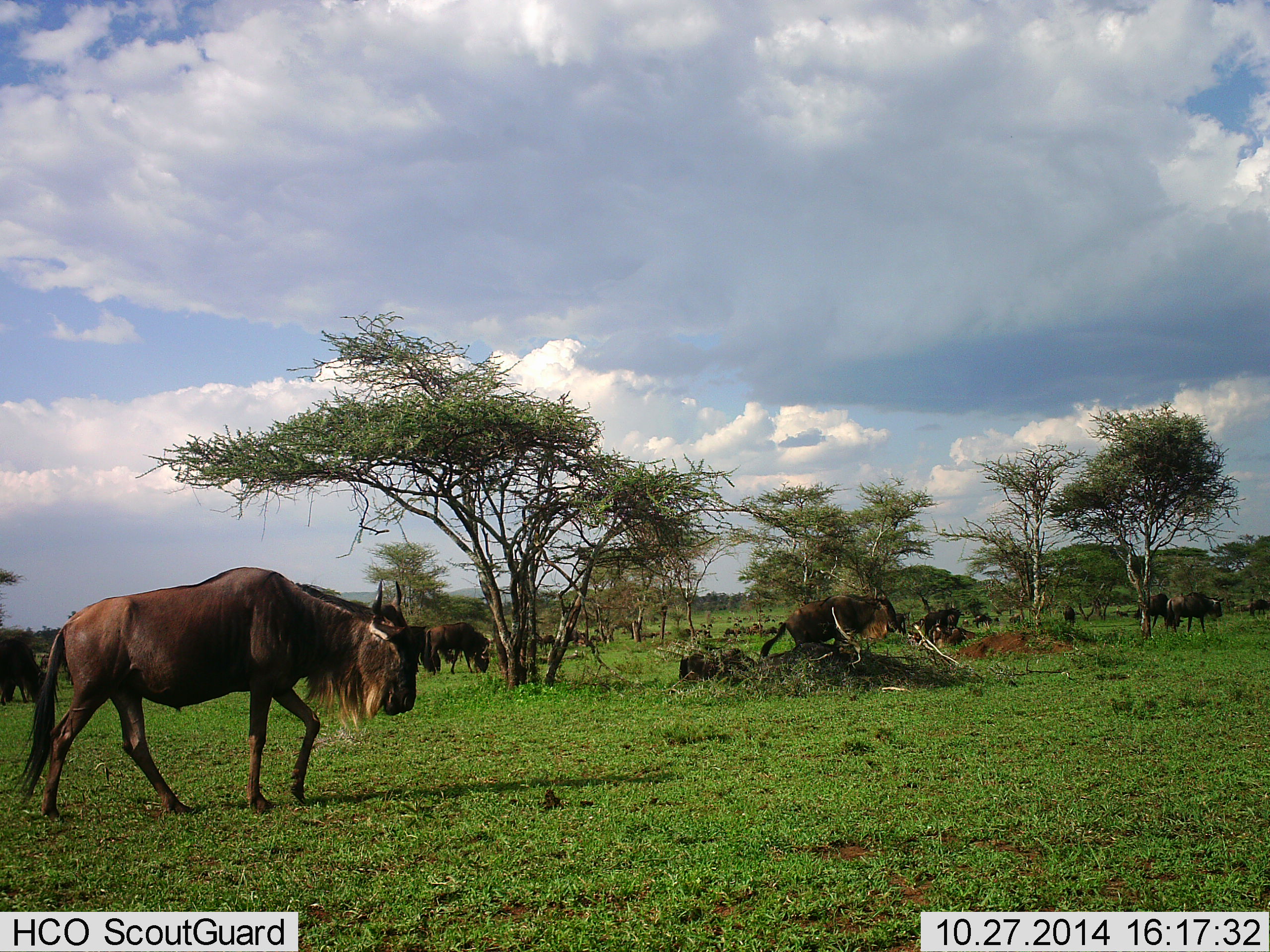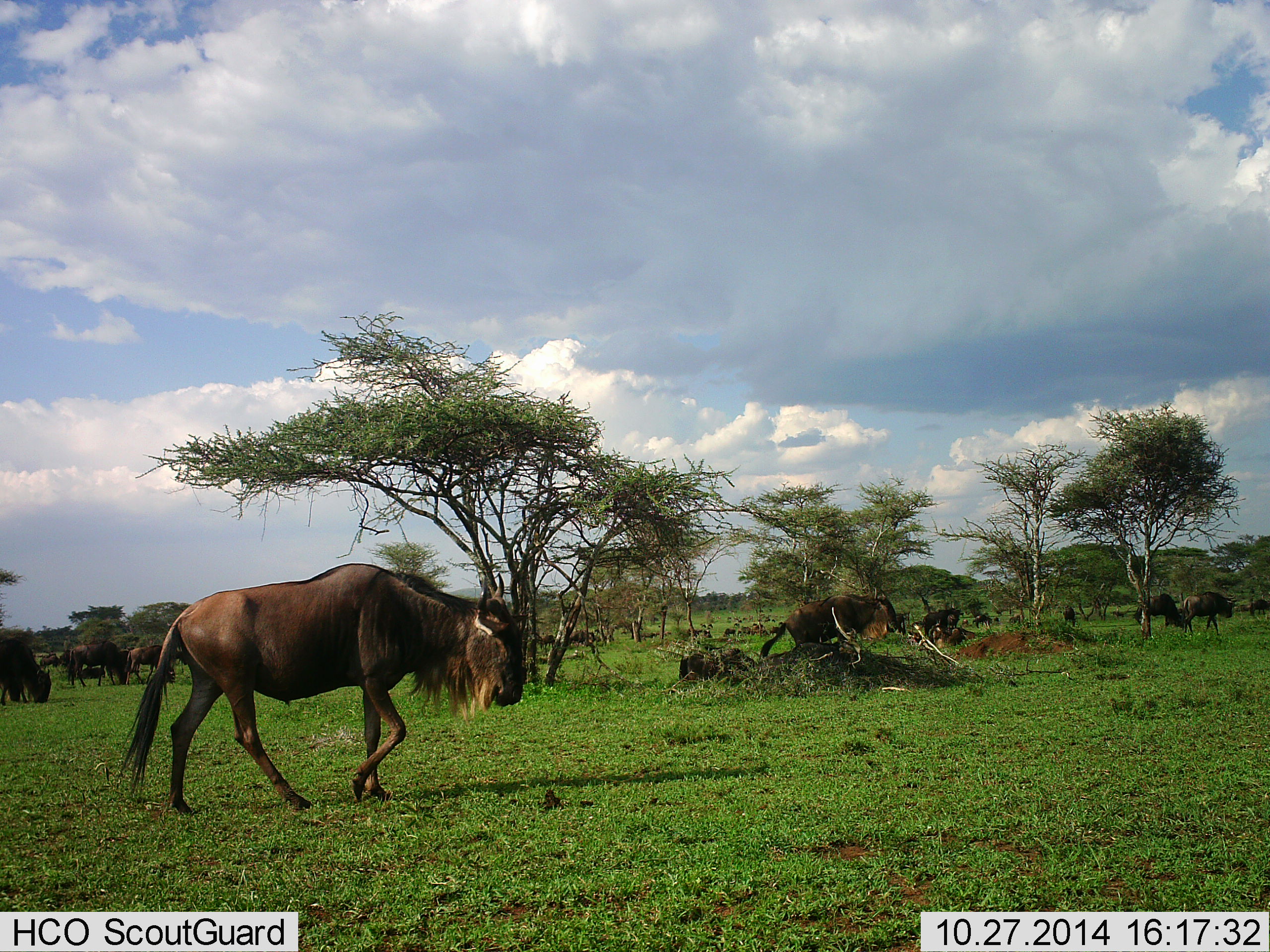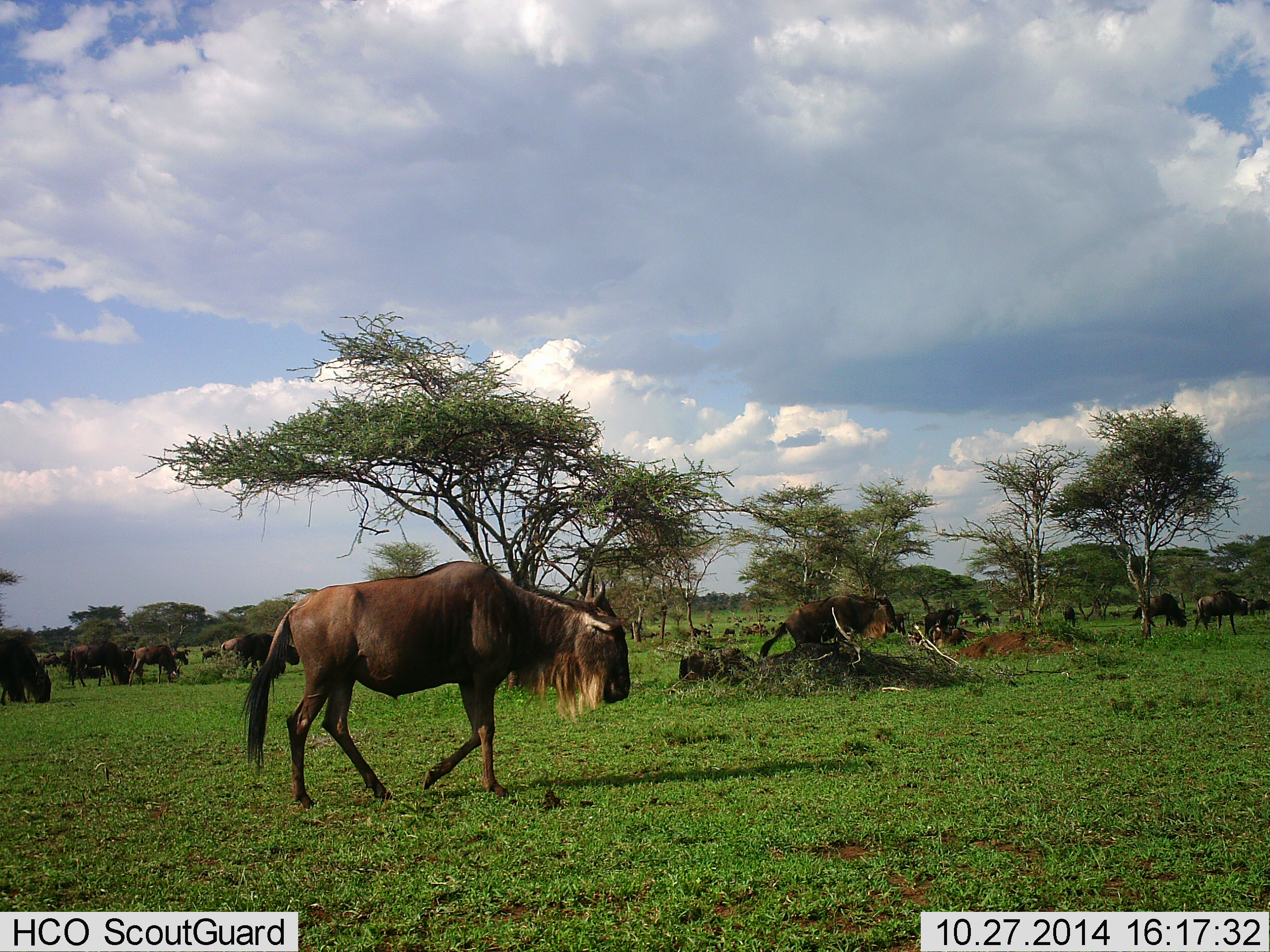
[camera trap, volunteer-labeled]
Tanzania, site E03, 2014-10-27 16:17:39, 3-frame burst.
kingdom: Animalia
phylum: Chordata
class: Mammalia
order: Artiodactyla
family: Bovidae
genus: Connochaetes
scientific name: Connochaetes taurinus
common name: blue wildebeest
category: wildebeest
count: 11-50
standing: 30%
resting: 0%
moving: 100%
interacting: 0%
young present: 0%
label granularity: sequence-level